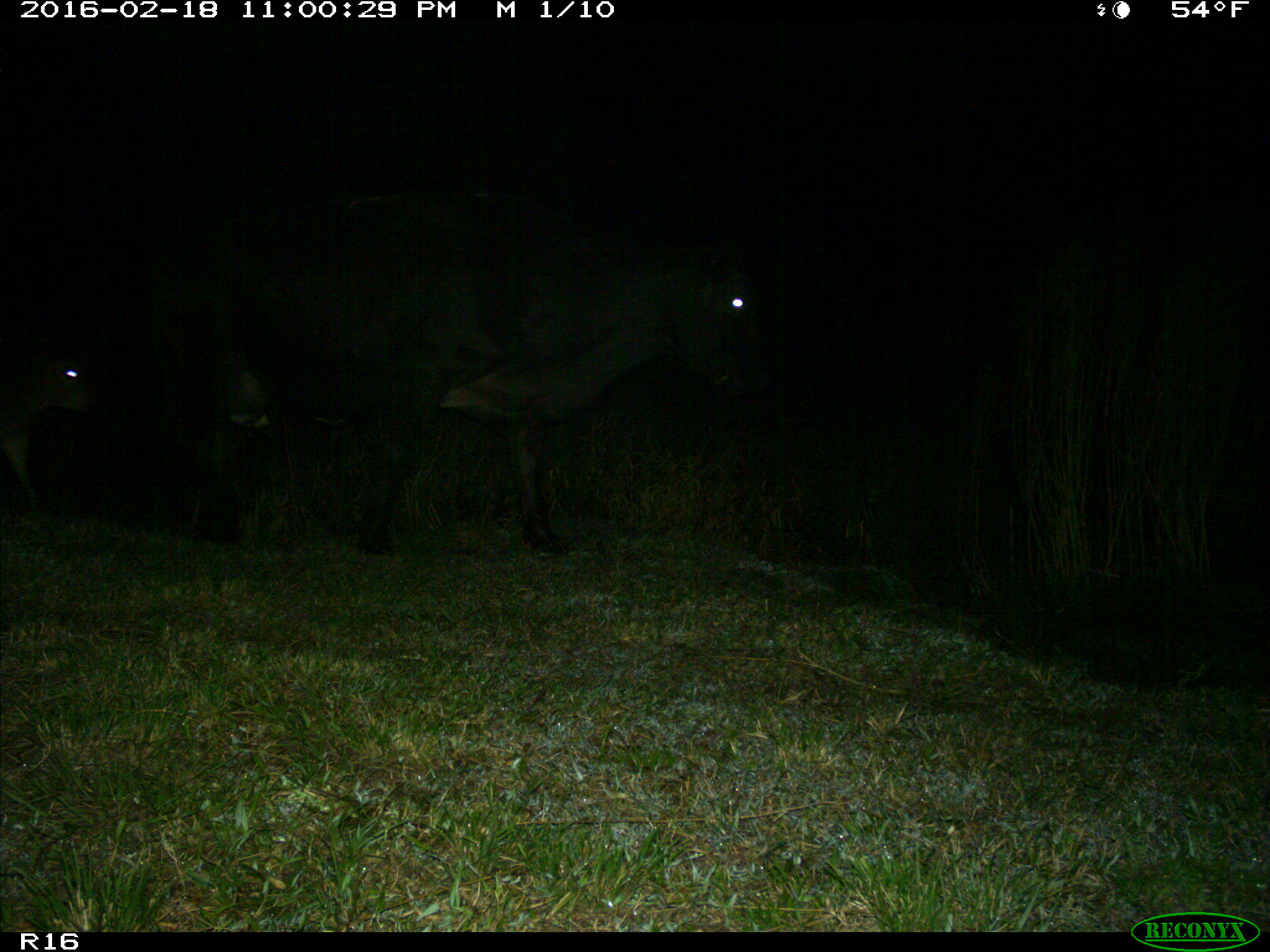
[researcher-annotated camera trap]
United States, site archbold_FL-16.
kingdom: Animalia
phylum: Chordata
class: Mammalia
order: Artiodactyla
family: Bovidae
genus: Bos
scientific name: Bos taurus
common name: domestic cow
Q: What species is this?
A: Bos taurus (domestic cow).